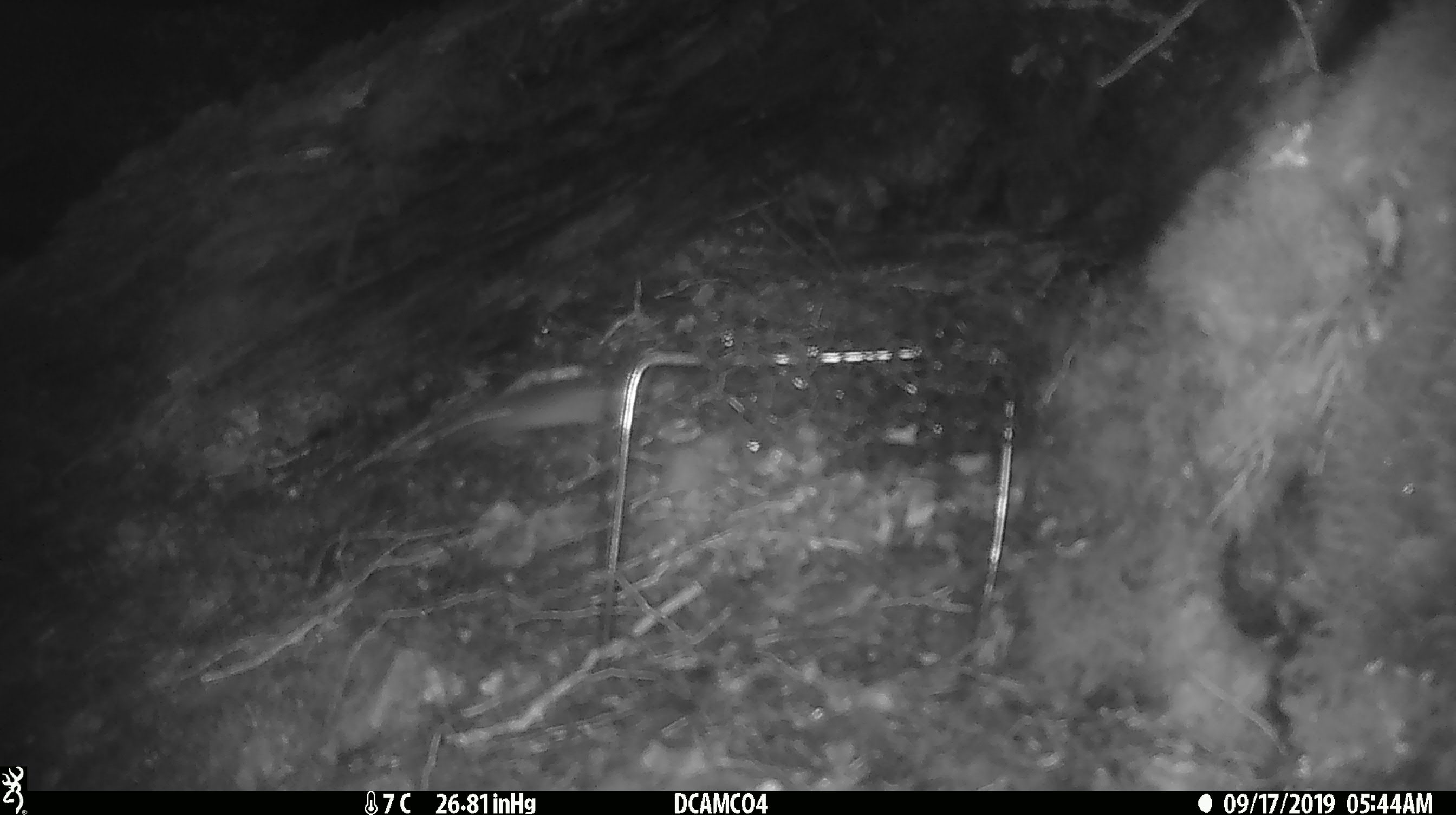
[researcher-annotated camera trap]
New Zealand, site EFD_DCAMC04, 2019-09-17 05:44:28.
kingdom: Animalia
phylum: Chordata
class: Mammalia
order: Rodentia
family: Muridae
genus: Mus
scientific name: Mus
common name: mouse